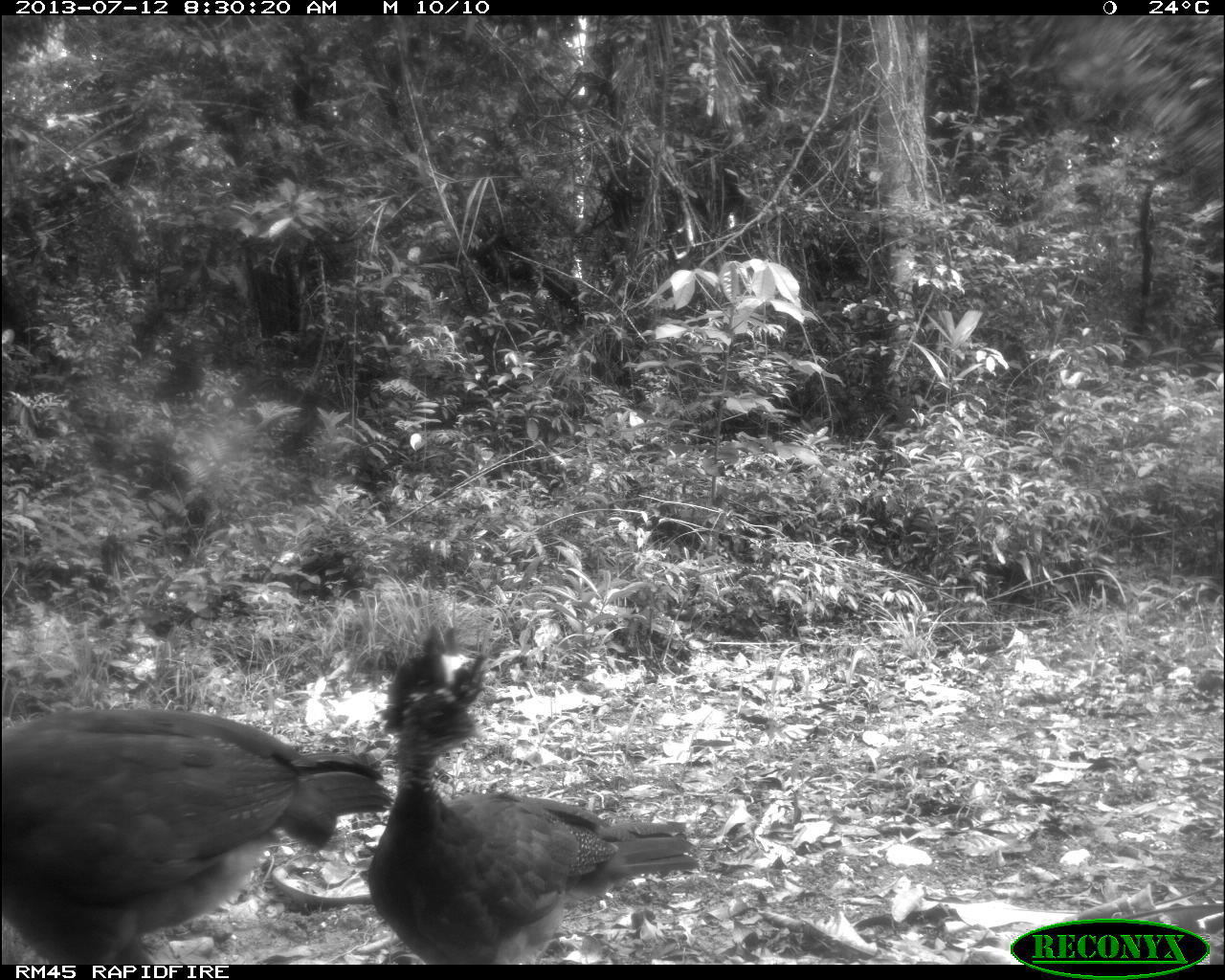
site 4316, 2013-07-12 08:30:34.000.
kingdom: Animalia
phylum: Chordata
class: Aves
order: Galliformes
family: Cracidae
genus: Crax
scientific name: Crax rubra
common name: great curassow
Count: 2.